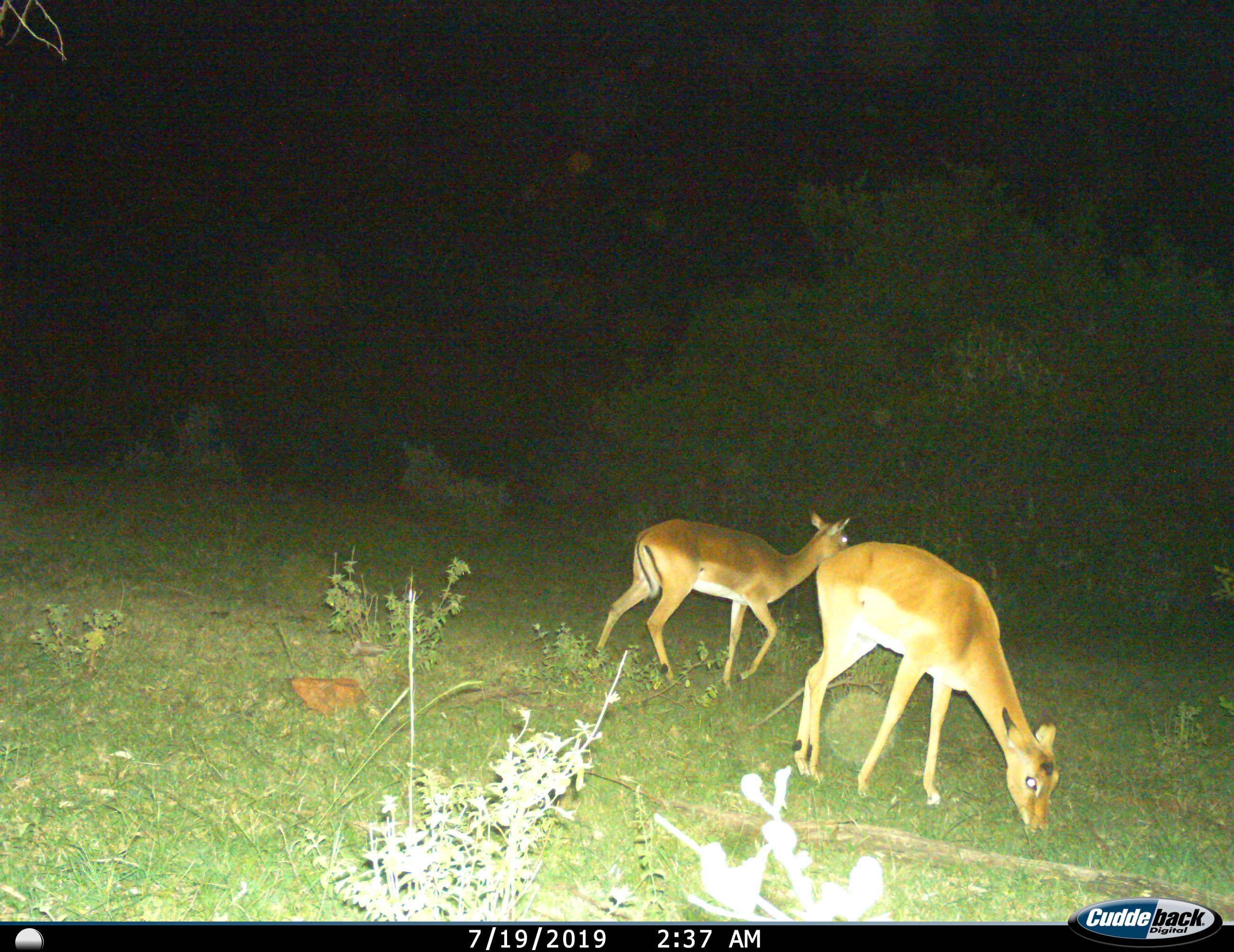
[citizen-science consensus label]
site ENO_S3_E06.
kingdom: Animalia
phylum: Chordata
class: Mammalia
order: Artiodactyla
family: Bovidae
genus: Aepyceros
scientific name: Aepyceros melampus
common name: impala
Impala (Aepyceros melampus), count 2. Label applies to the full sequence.